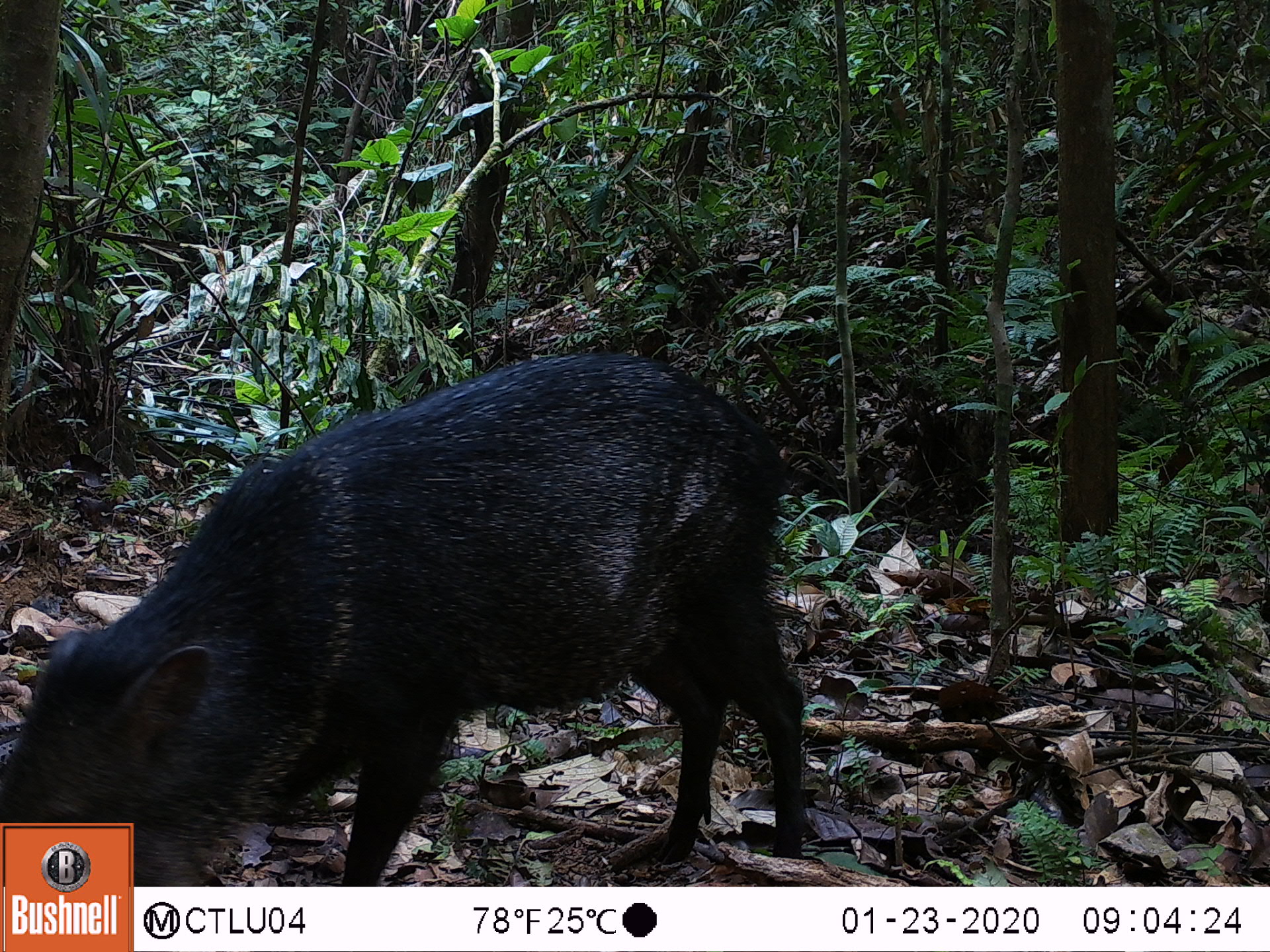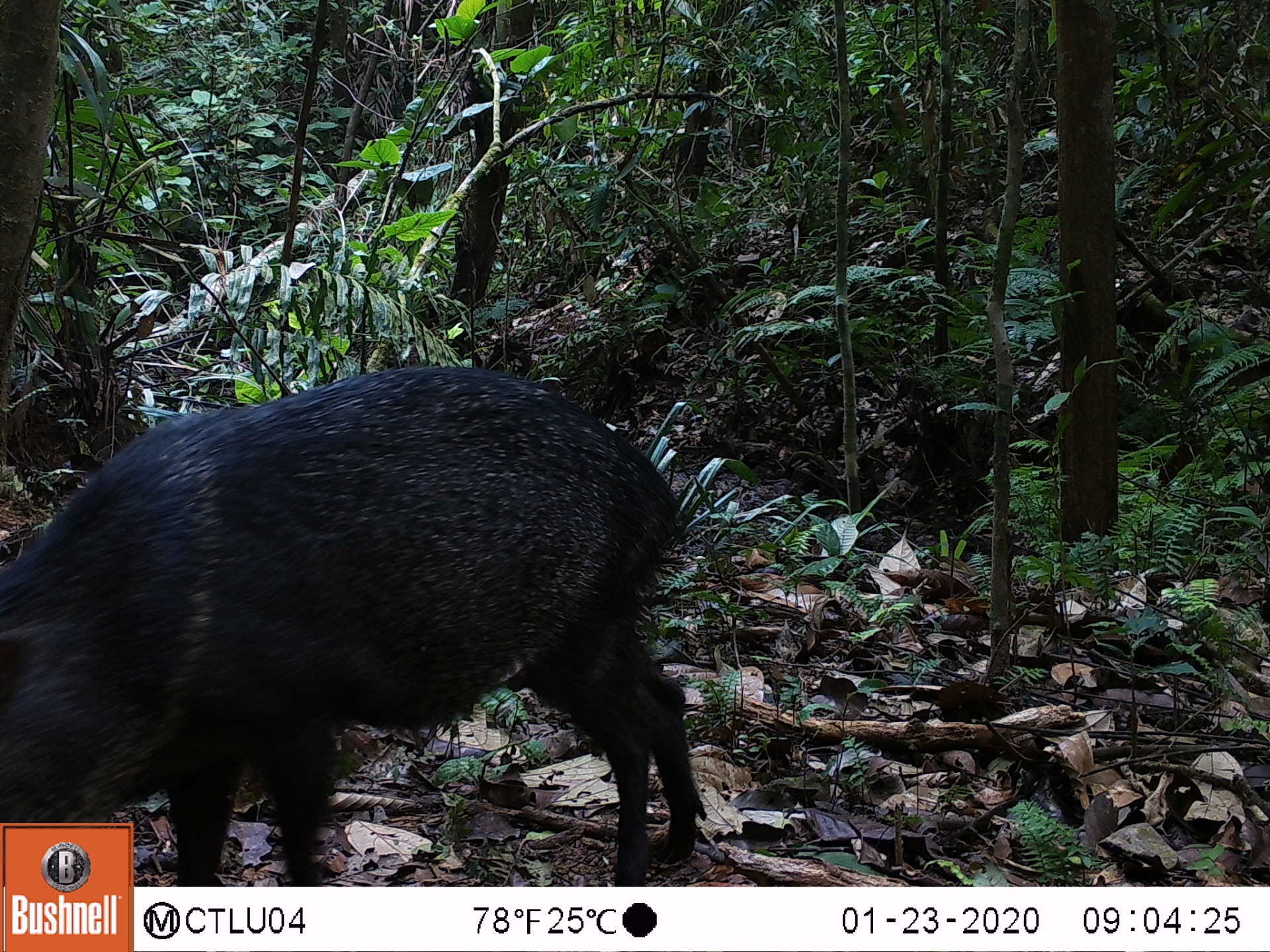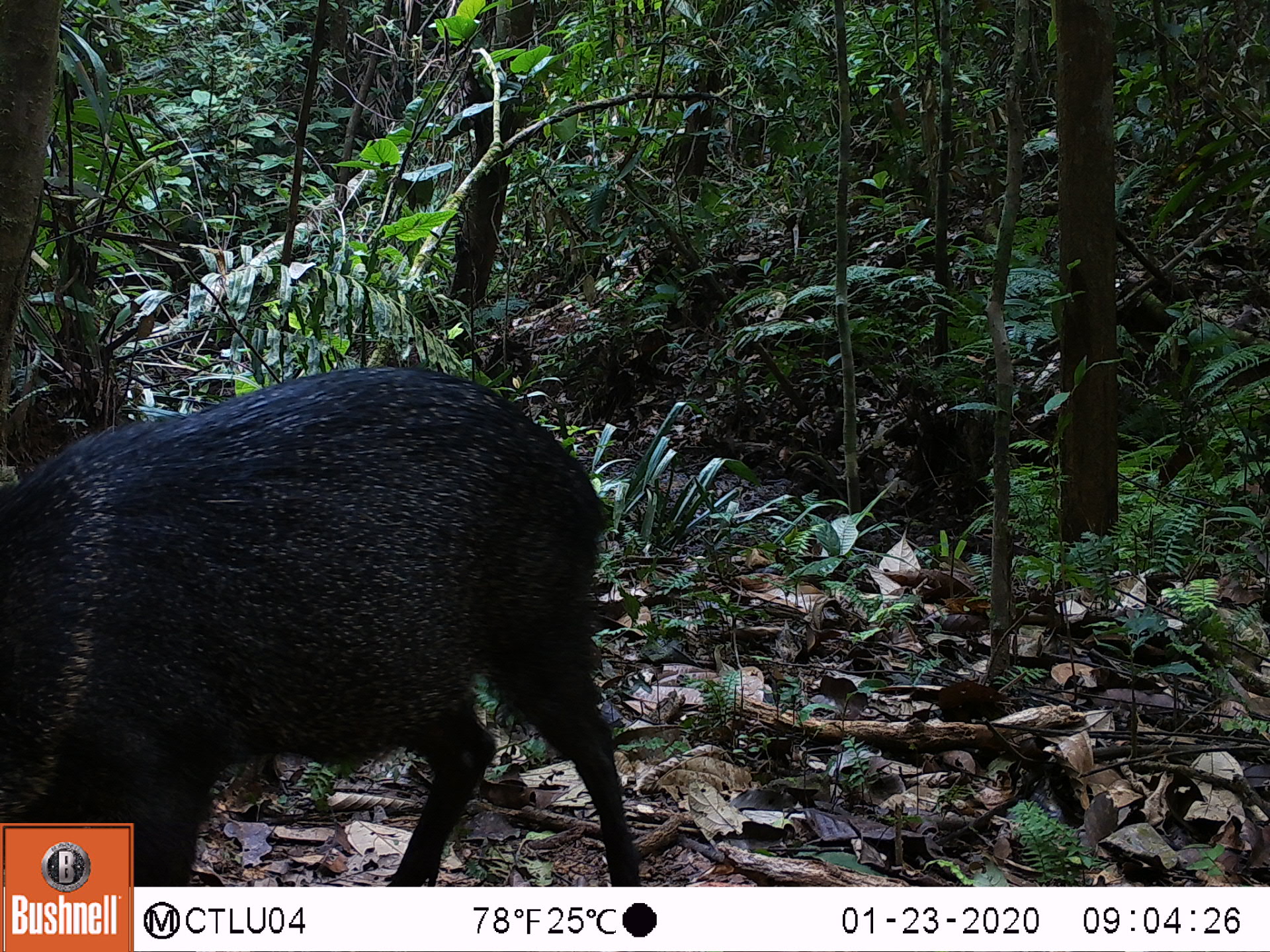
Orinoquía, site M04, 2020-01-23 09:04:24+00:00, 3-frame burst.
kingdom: Animalia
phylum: Chordata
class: Mammalia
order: Artiodactyla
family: Tayassuidae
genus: Pecari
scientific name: Pecari tajacu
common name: collared peccary